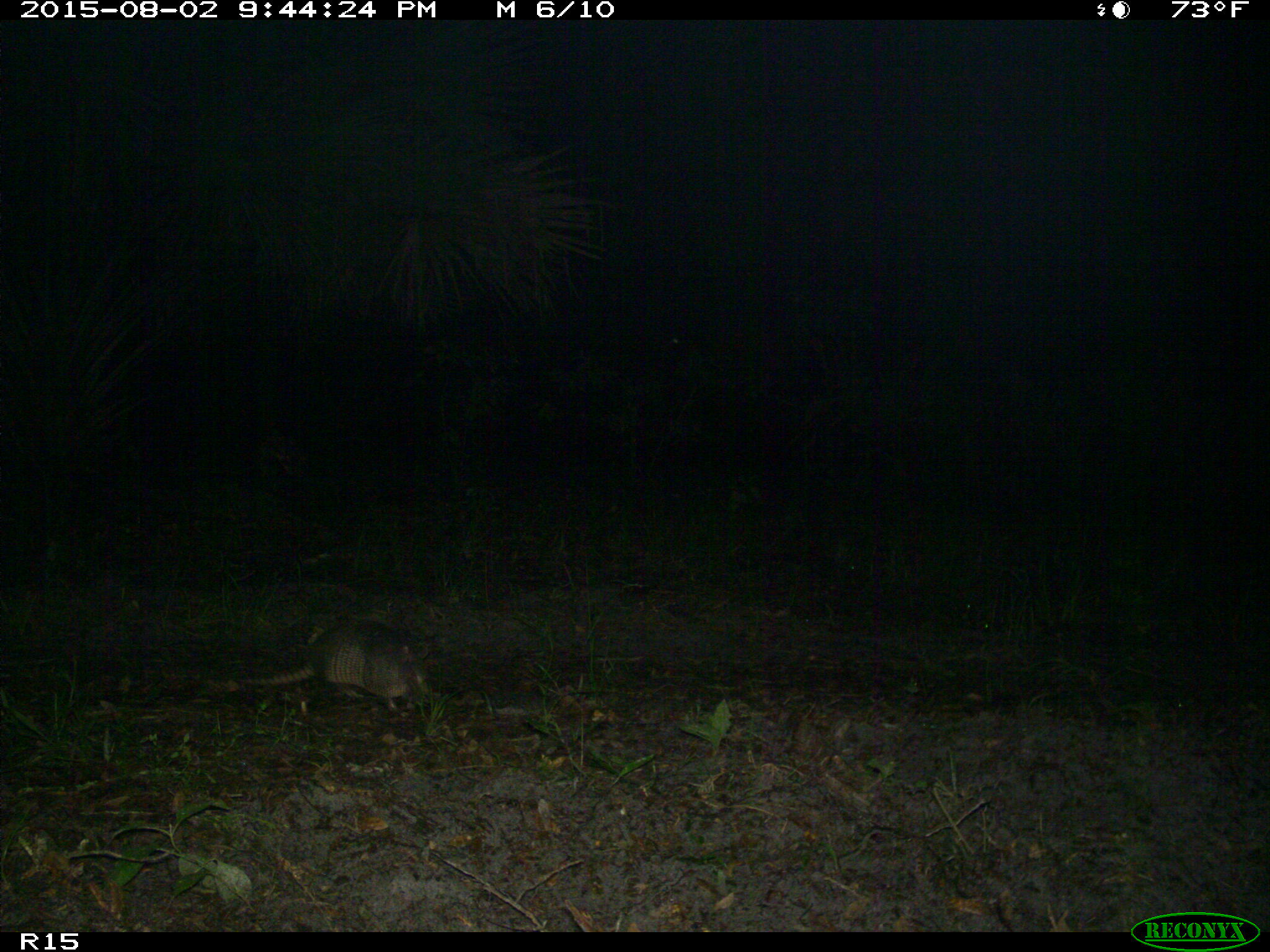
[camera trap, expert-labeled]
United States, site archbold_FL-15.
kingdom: Animalia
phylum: Chordata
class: Mammalia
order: Cingulata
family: Dasypodidae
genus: Dasypus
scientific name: Dasypus novemcinctus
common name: nine-banded armadillo